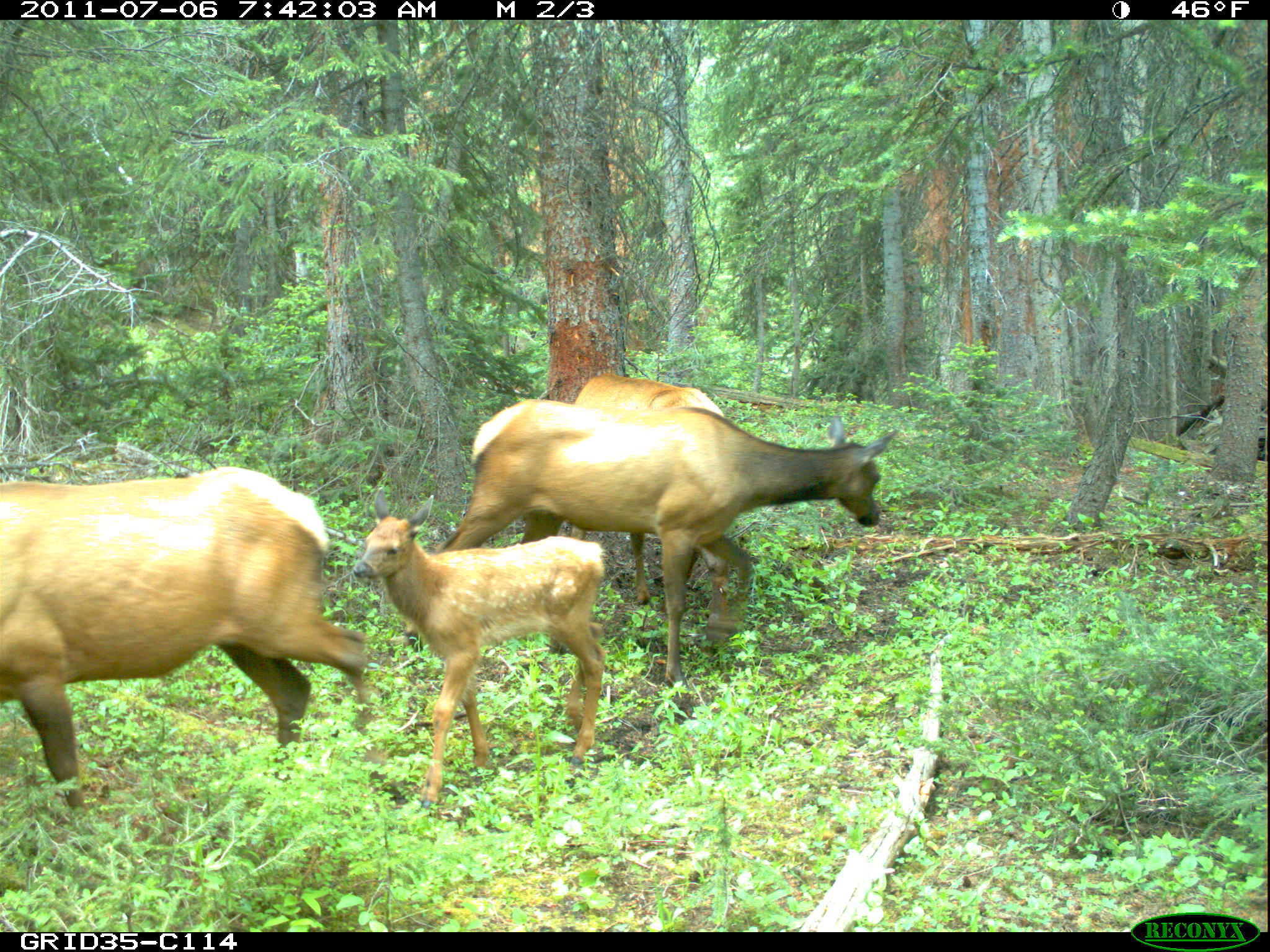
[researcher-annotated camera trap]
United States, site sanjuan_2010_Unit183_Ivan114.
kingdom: Animalia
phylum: Chordata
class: Mammalia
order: Artiodactyla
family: Cervidae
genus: Cervus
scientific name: Cervus elaphus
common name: red deer